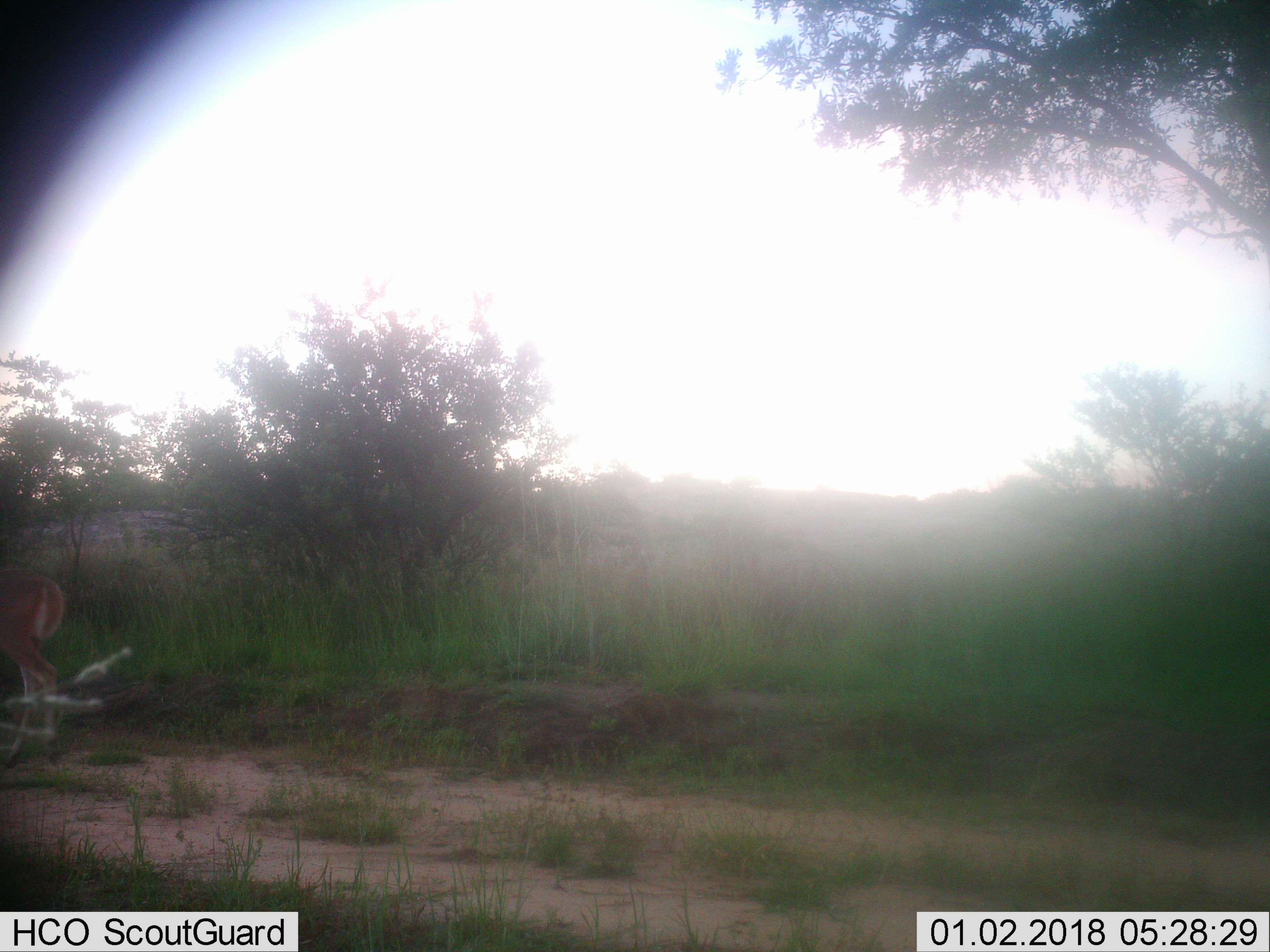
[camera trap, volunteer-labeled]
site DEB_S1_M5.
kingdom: Animalia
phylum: Chordata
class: Mammalia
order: Artiodactyla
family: Bovidae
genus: Aepyceros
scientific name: Aepyceros melampus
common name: impala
Impala (Aepyceros melampus), count 1. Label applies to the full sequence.